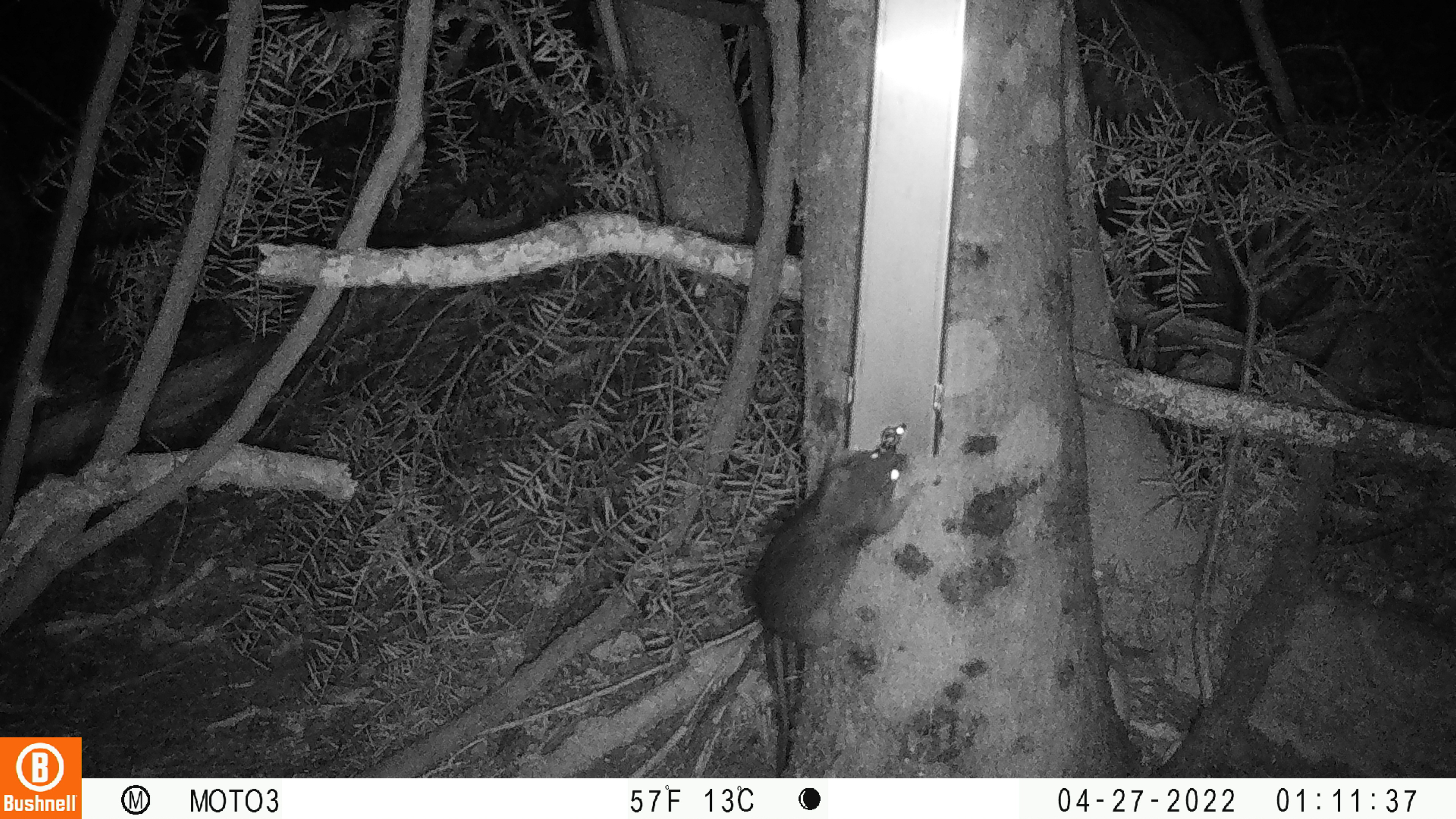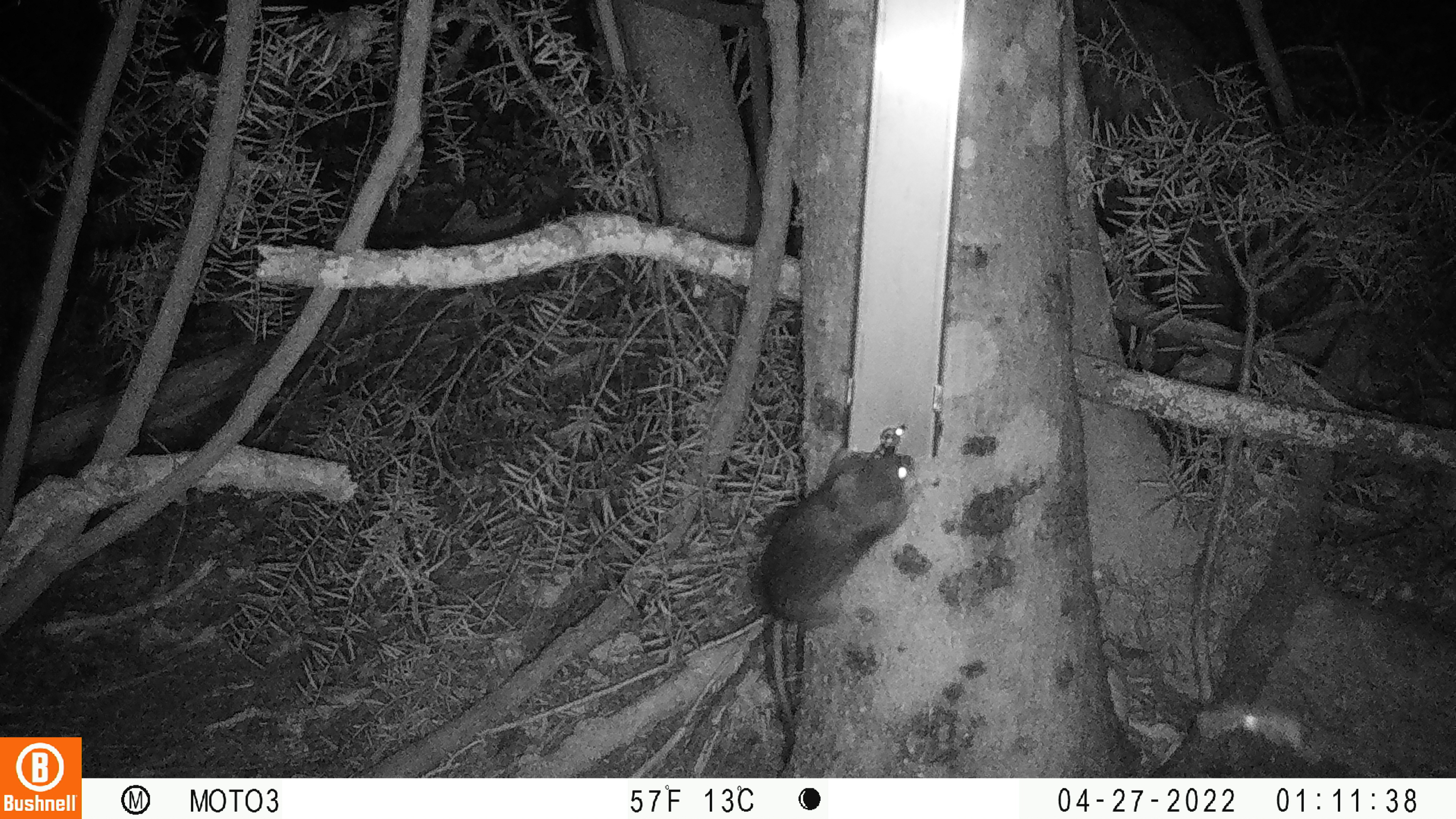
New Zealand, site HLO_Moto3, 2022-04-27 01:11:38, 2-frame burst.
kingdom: Animalia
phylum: Chordata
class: Mammalia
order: Rodentia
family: Muridae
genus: Rattus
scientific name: Rattus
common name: rat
Rat (Rattus).